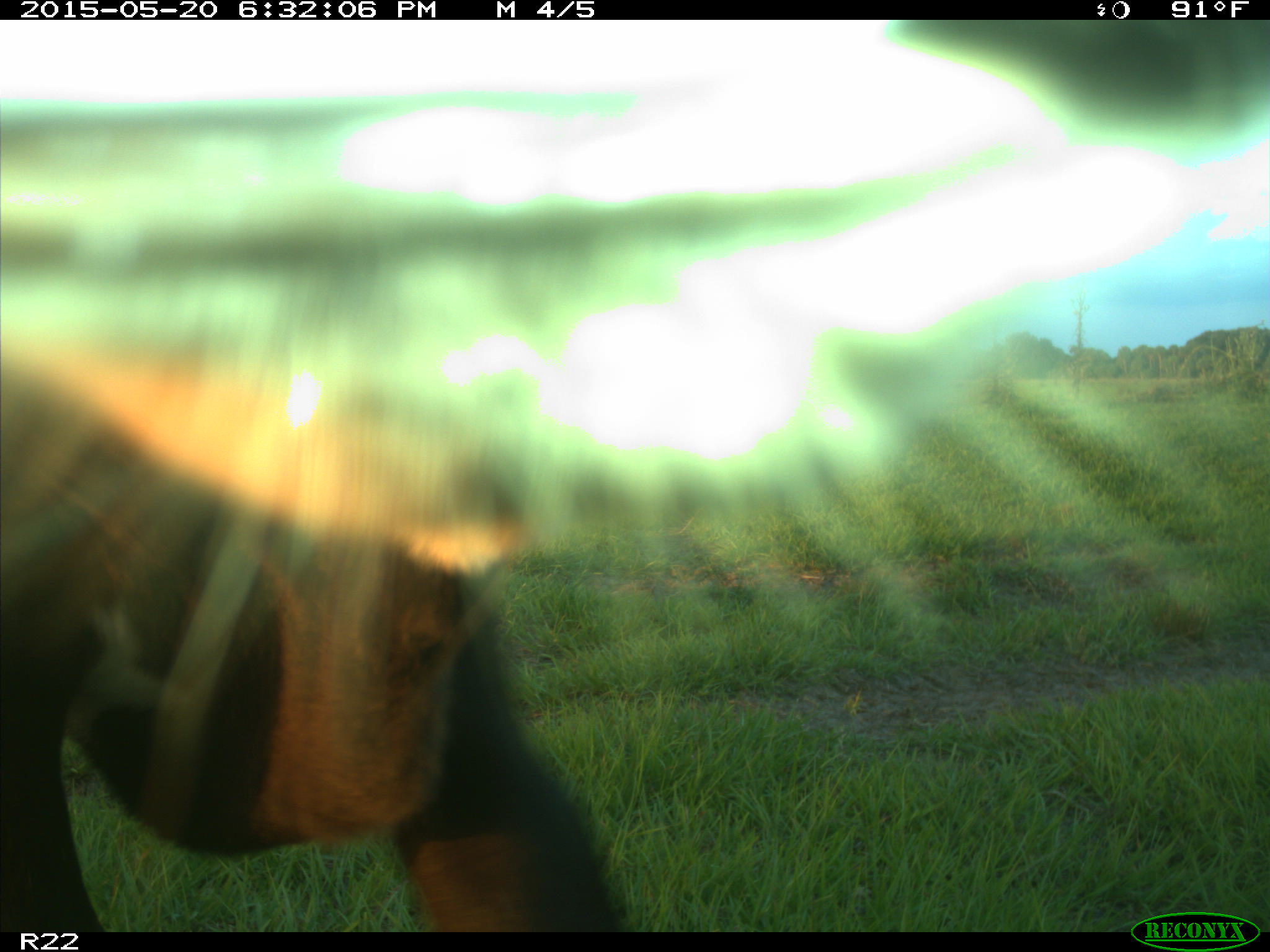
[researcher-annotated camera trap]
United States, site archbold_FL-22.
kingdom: Animalia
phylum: Chordata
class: Mammalia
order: Artiodactyla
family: Bovidae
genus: Bos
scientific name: Bos taurus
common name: domestic cow